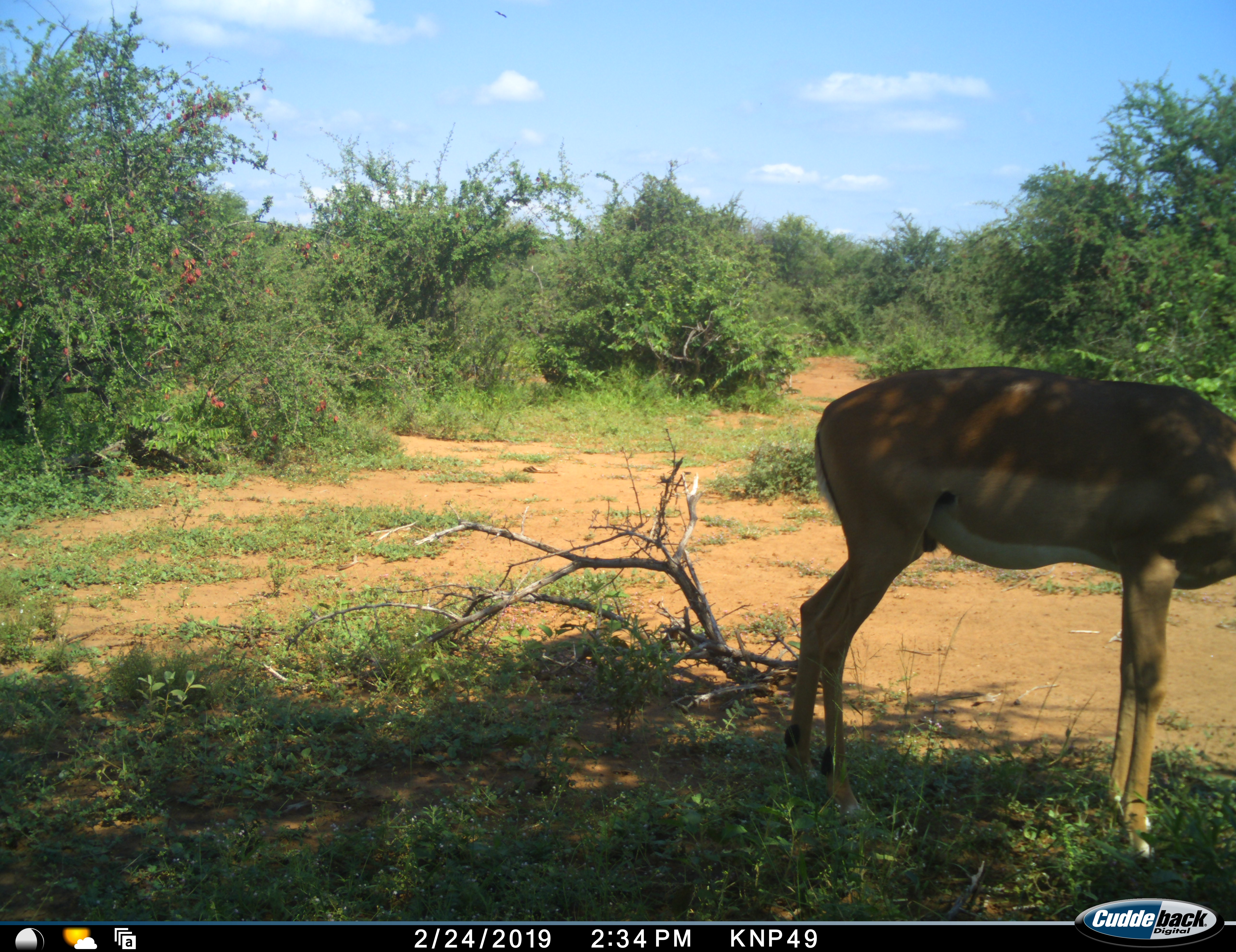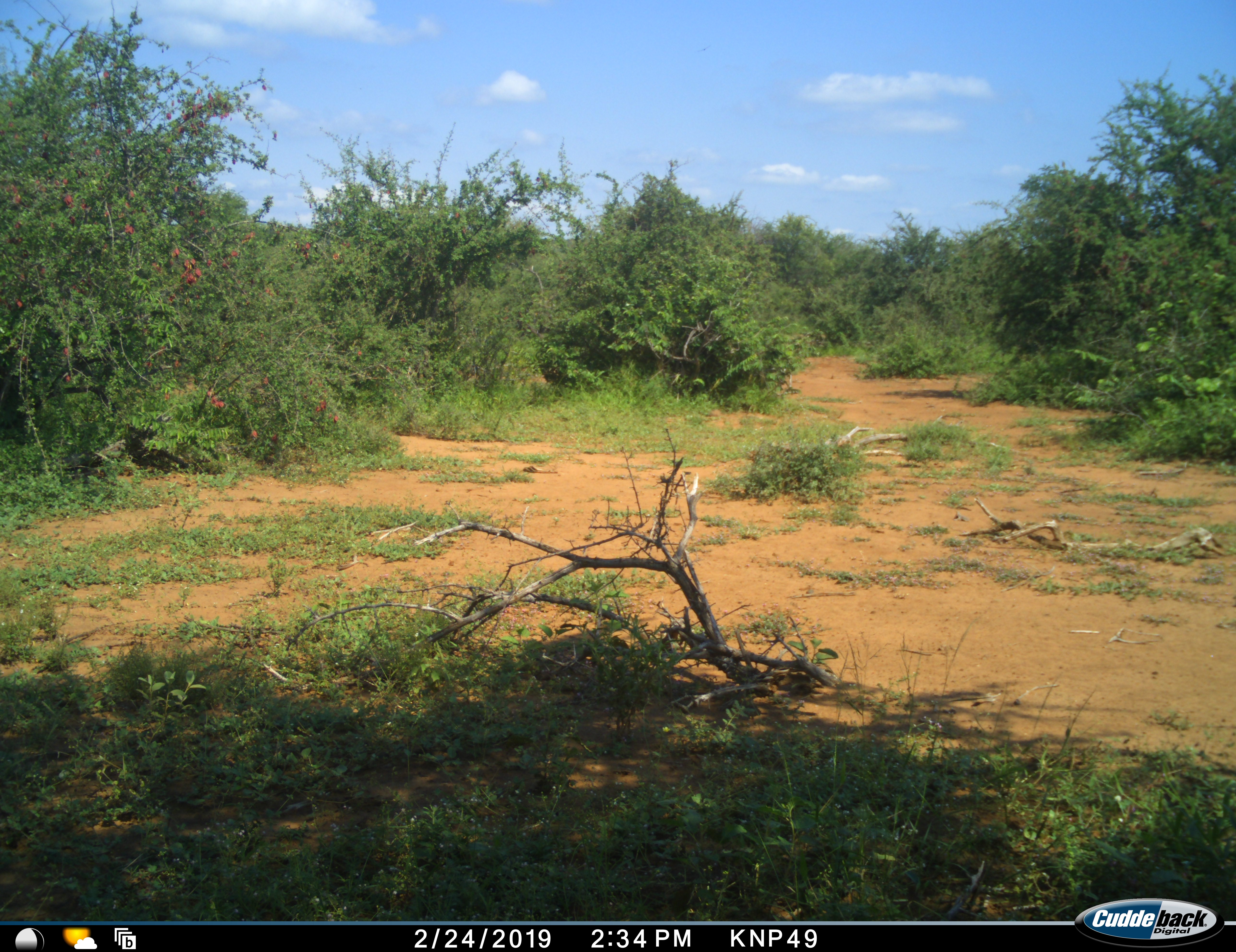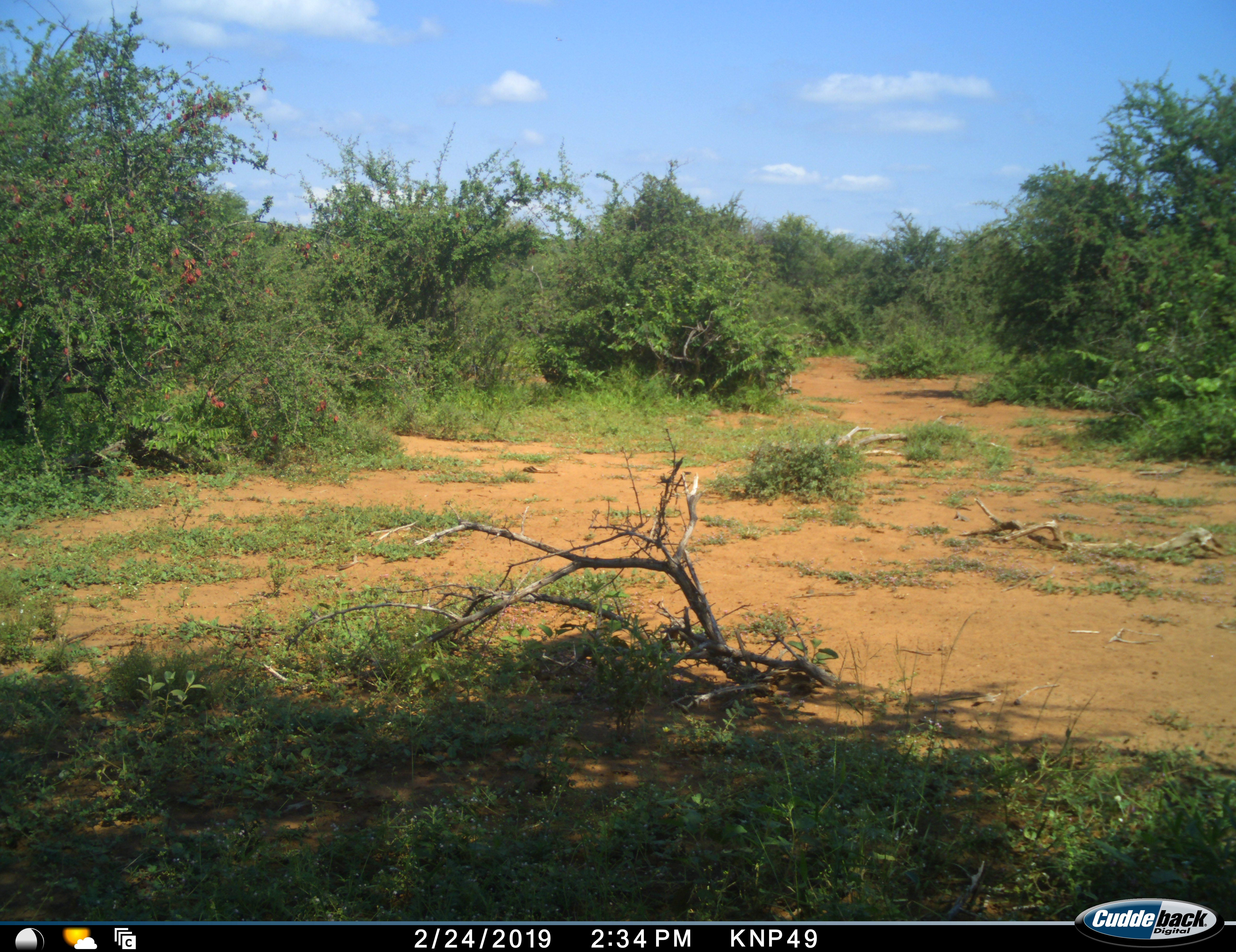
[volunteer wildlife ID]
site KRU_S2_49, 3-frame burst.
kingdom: Animalia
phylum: Chordata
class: Mammalia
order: Artiodactyla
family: Bovidae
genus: Aepyceros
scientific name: Aepyceros melampus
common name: impala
Impala (Aepyceros melampus), count 1. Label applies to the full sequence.